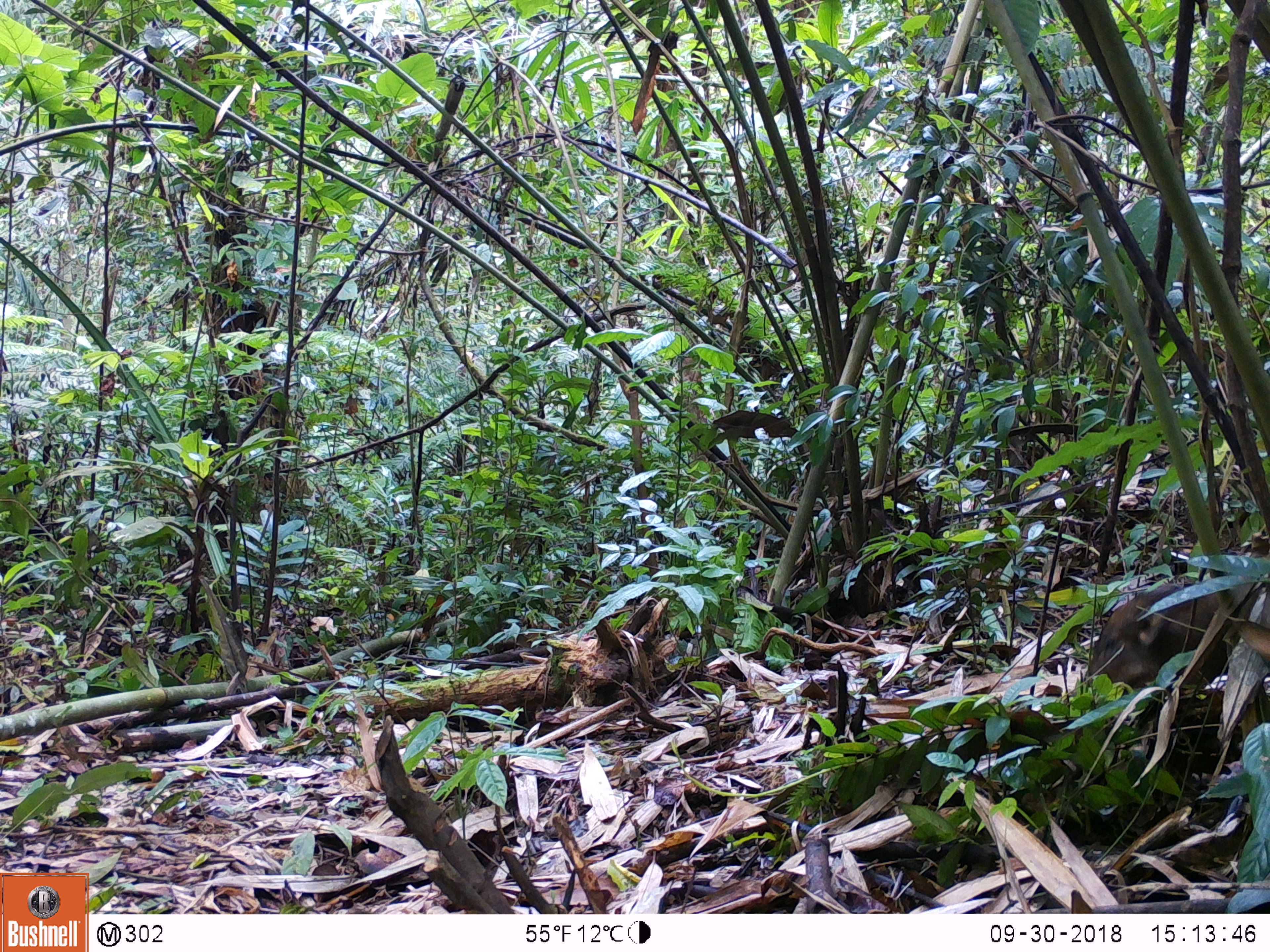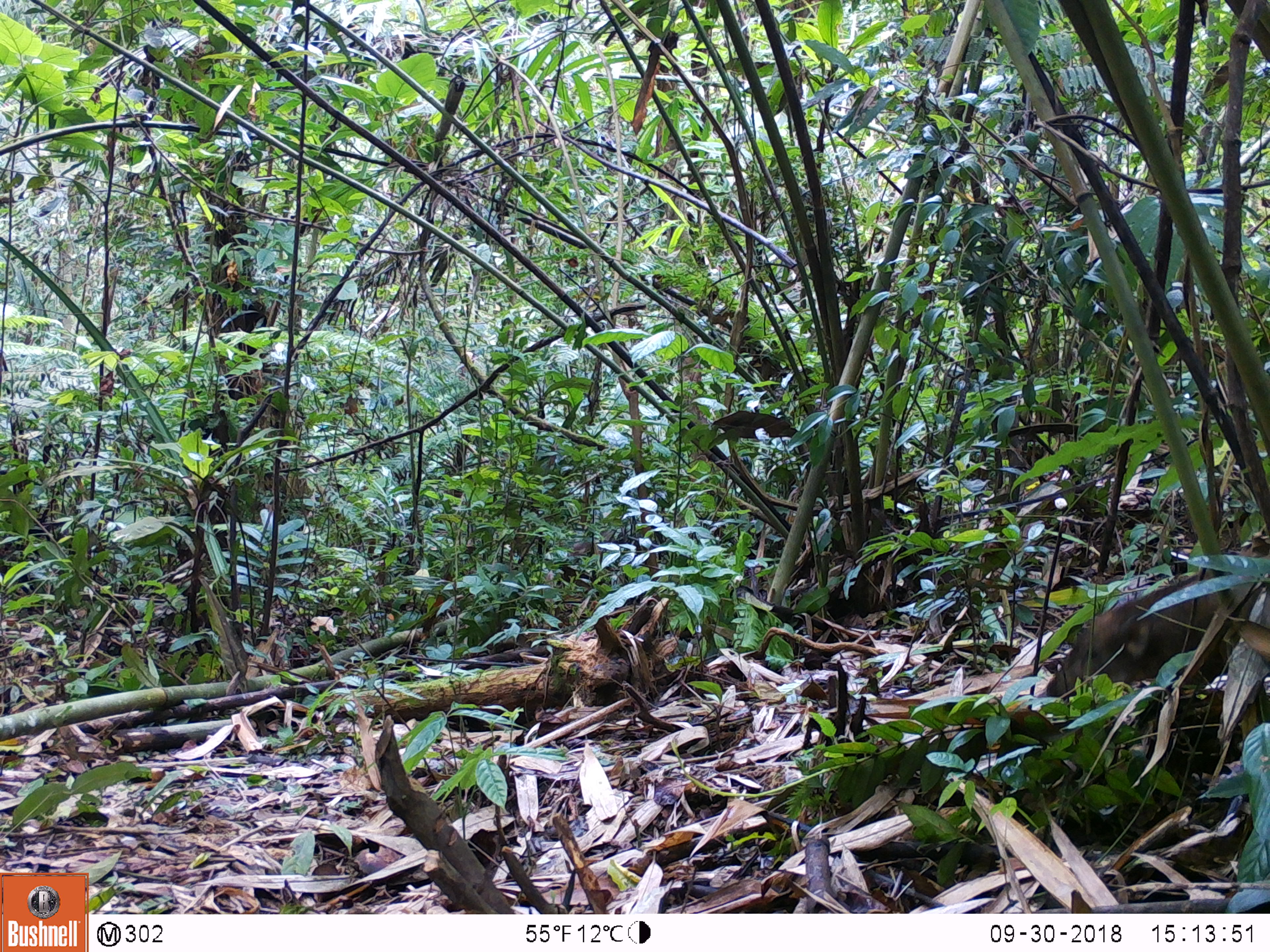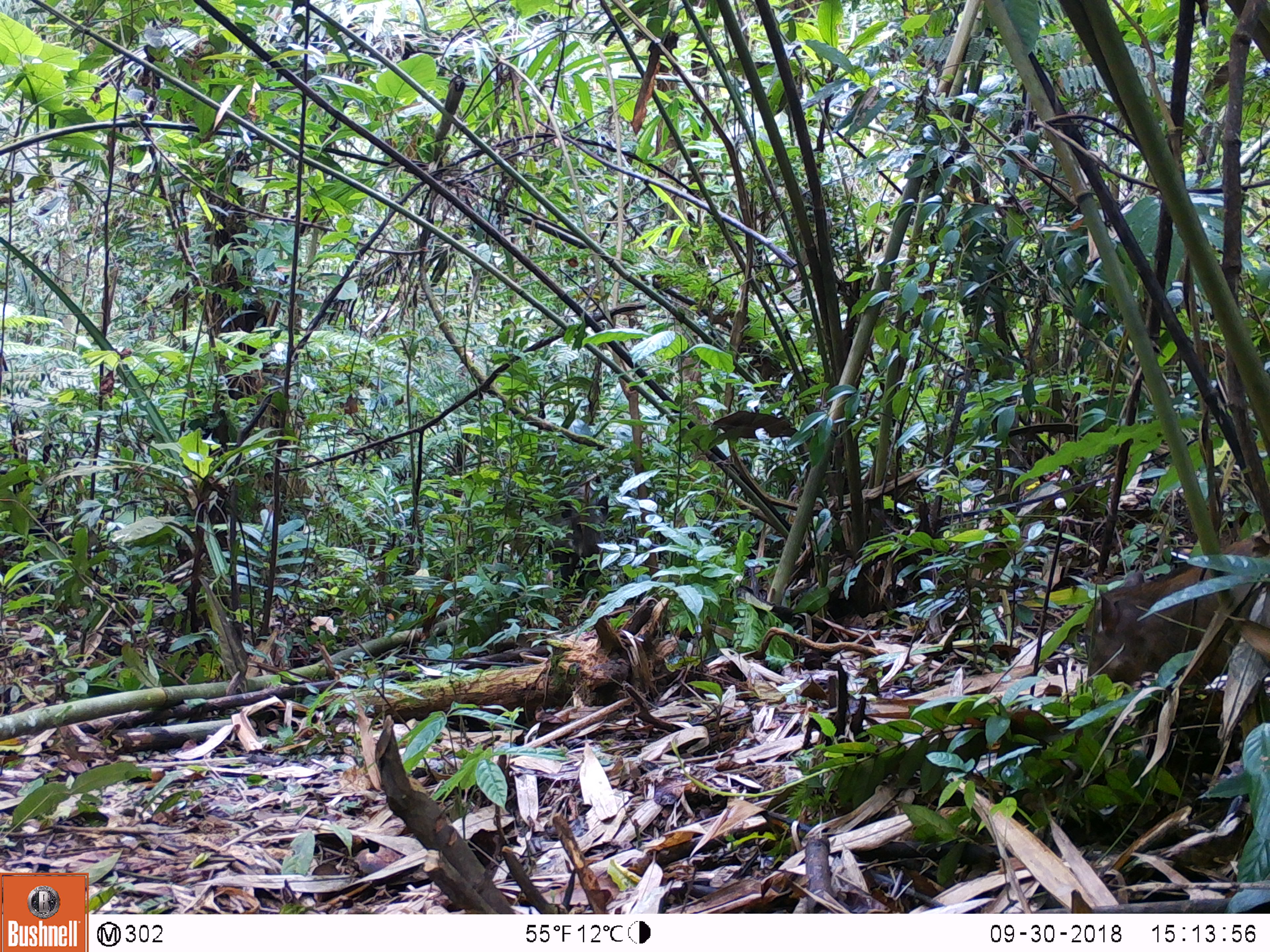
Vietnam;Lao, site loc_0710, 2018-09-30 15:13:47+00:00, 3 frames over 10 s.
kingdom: Animalia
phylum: Chordata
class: Mammalia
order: Artiodactyla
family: Suidae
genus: Sus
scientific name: Sus scrofa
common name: eurasian wild pig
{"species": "eurasian wild pig (Sus scrofa)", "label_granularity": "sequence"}